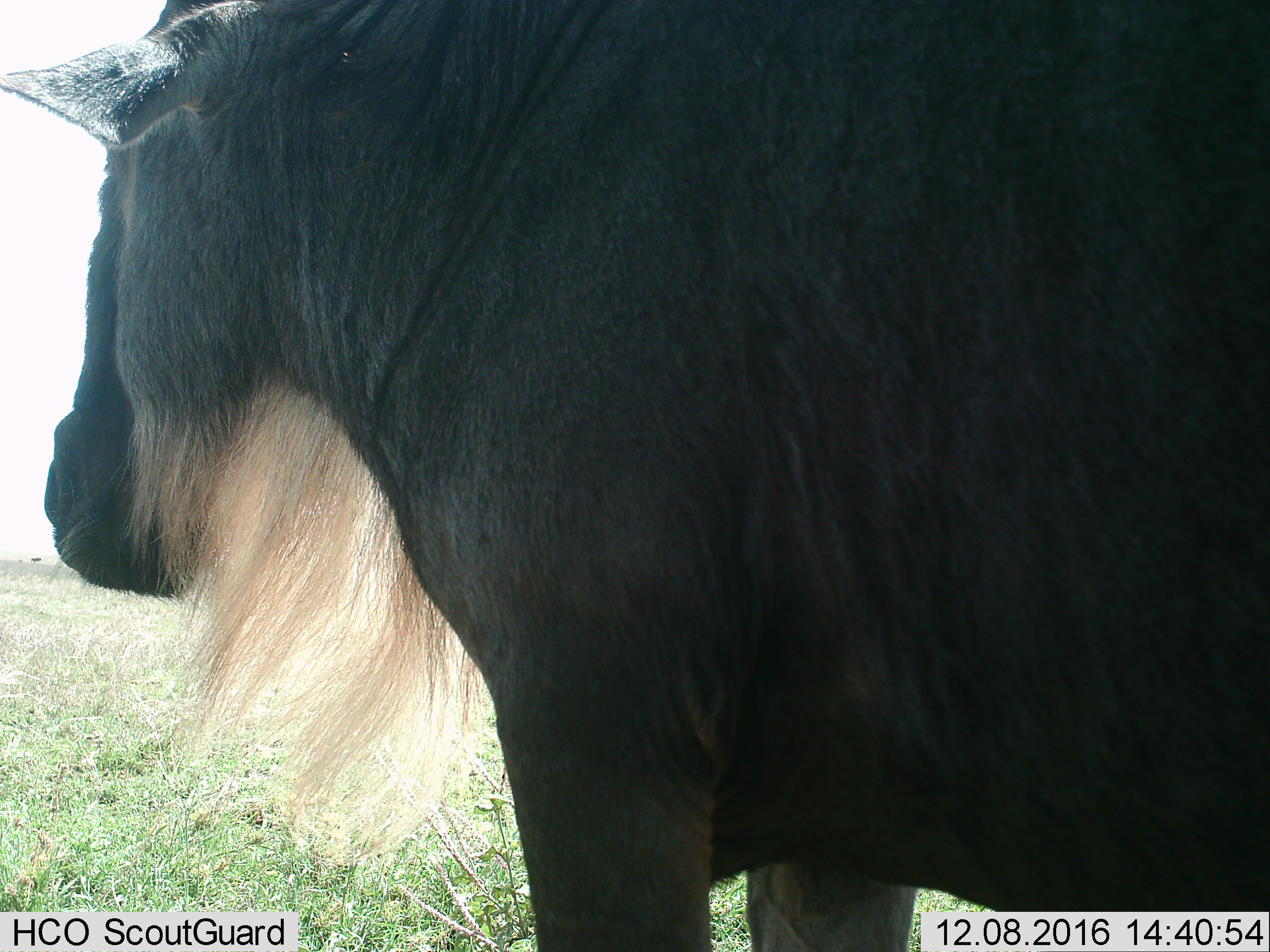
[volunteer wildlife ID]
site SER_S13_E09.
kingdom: Animalia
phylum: Chordata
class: Mammalia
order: Artiodactyla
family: Bovidae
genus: Connochaetes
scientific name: Connochaetes taurinus taurinus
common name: blue wildebeest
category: wildebeestblue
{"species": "wildebeestblue (blue wildebeest) (Connochaetes taurinus taurinus)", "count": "1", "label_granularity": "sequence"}